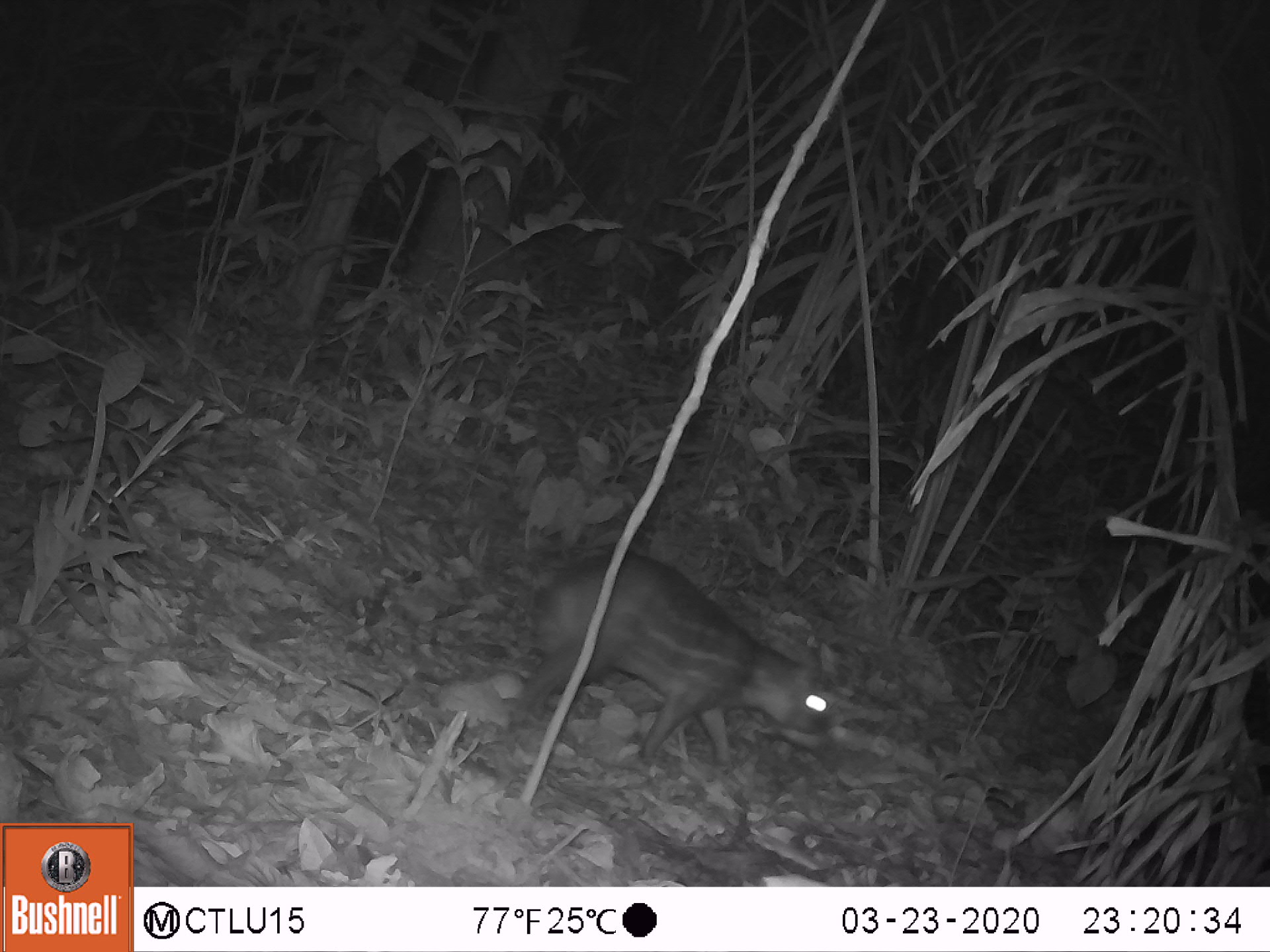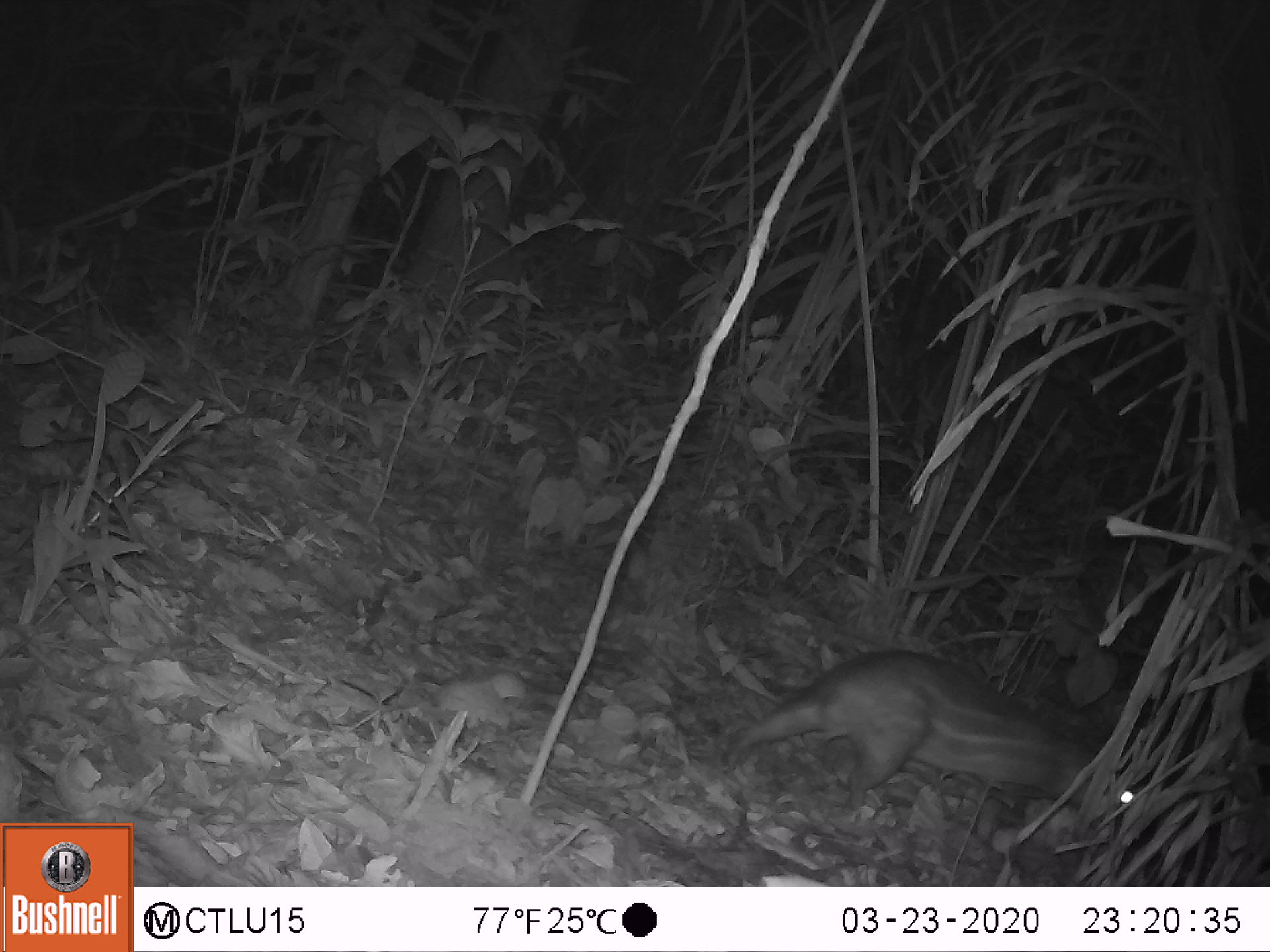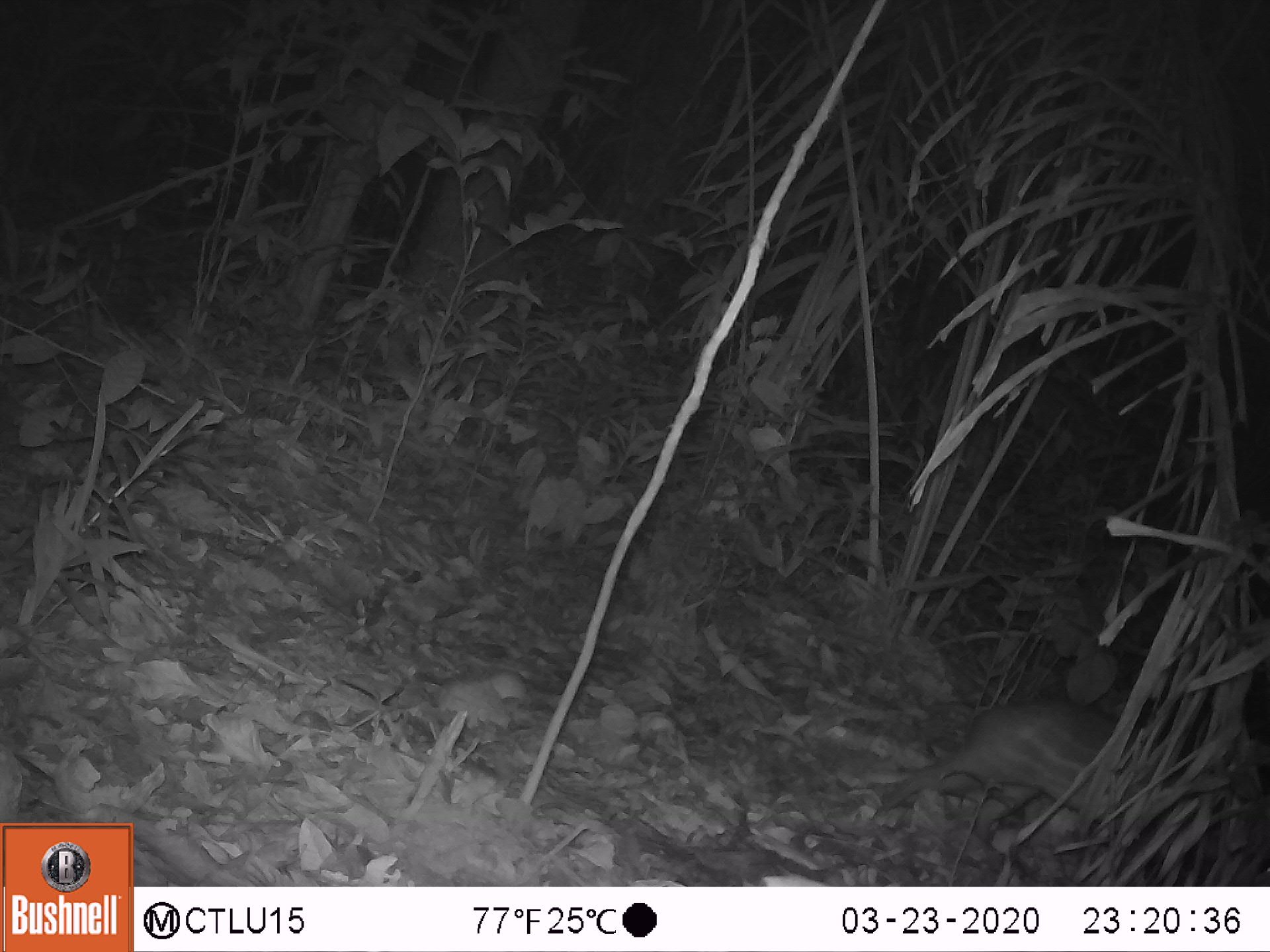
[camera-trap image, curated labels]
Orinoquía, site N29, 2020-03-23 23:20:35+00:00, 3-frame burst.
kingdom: Animalia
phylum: Chordata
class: Mammalia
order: Rodentia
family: Cuniculidae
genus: Cuniculus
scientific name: Cuniculus paca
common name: spotted paca